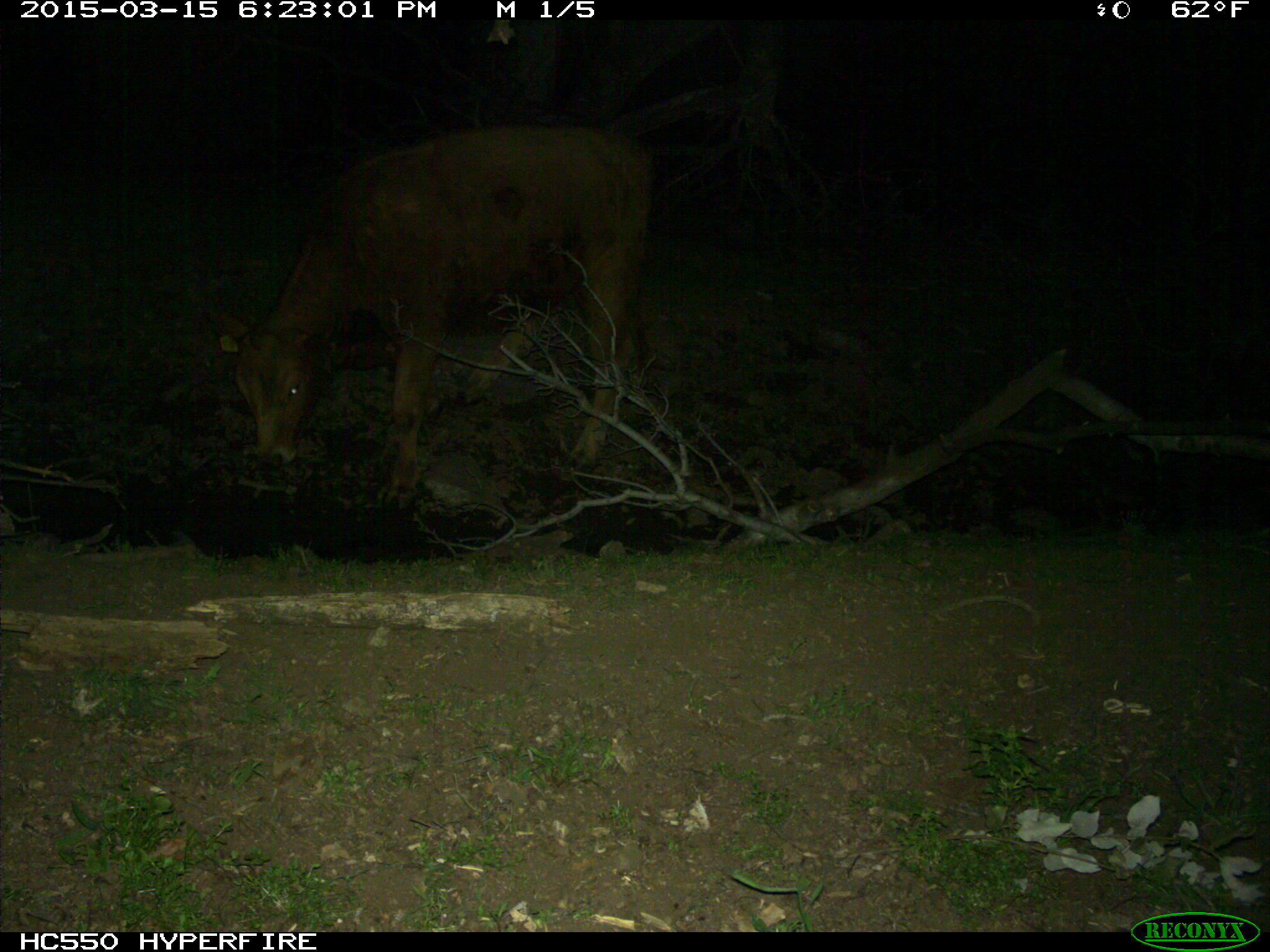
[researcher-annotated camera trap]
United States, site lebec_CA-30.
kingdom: Animalia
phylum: Chordata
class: Mammalia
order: Artiodactyla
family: Bovidae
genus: Bos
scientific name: Bos taurus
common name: domestic cow